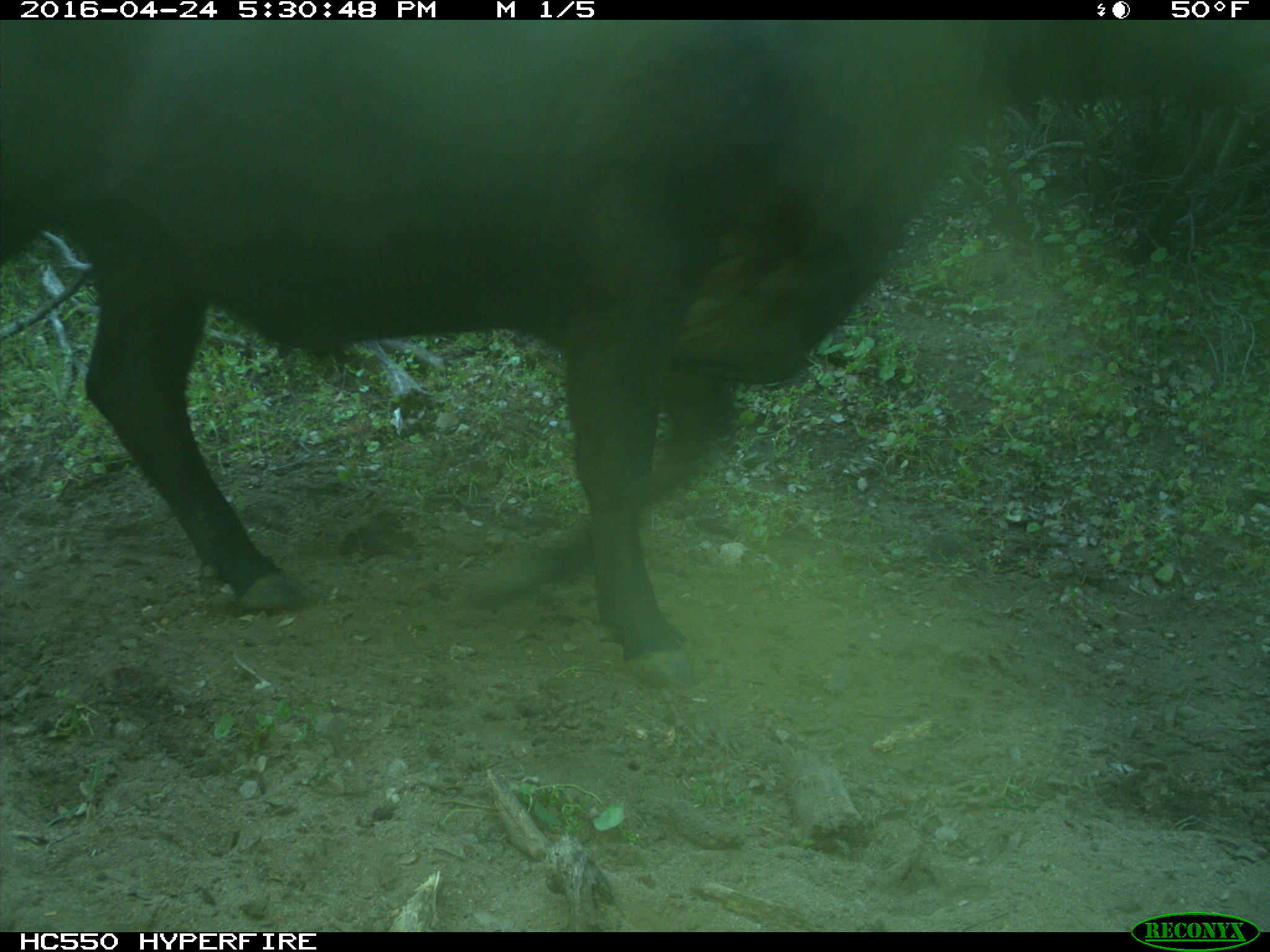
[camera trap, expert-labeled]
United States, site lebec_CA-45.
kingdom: Animalia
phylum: Chordata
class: Mammalia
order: Artiodactyla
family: Bovidae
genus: Bos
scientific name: Bos taurus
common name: domestic cow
Bos taurus (domestic cow).